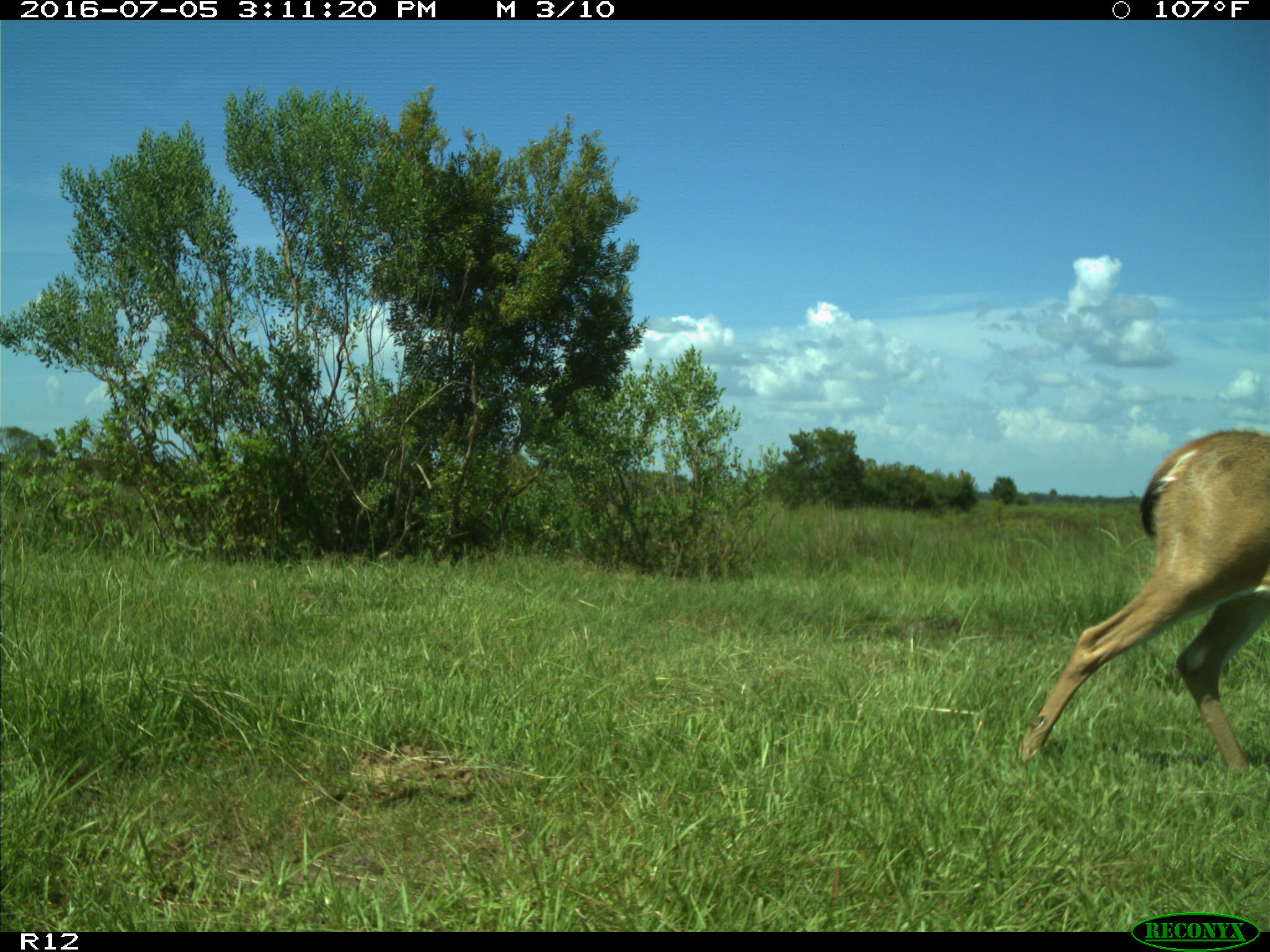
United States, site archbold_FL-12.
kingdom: Animalia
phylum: Chordata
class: Mammalia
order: Artiodactyla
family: Cervidae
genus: Odocoileus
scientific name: Odocoileus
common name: deer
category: unidentified deer